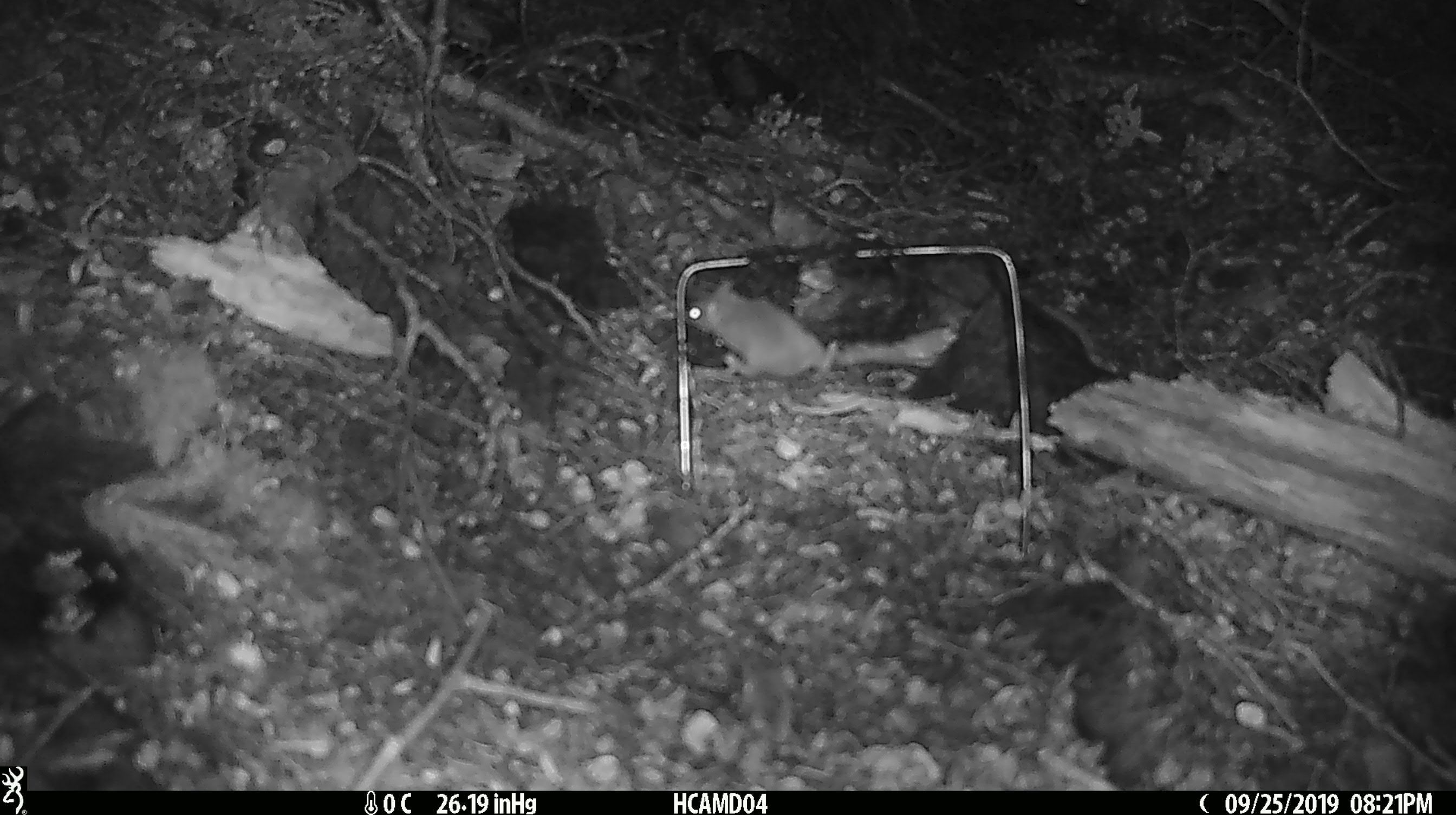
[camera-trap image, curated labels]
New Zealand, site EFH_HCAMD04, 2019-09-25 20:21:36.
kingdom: Animalia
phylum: Chordata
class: Mammalia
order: Rodentia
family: Muridae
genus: Mus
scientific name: Mus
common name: mouse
Mouse (Mus).